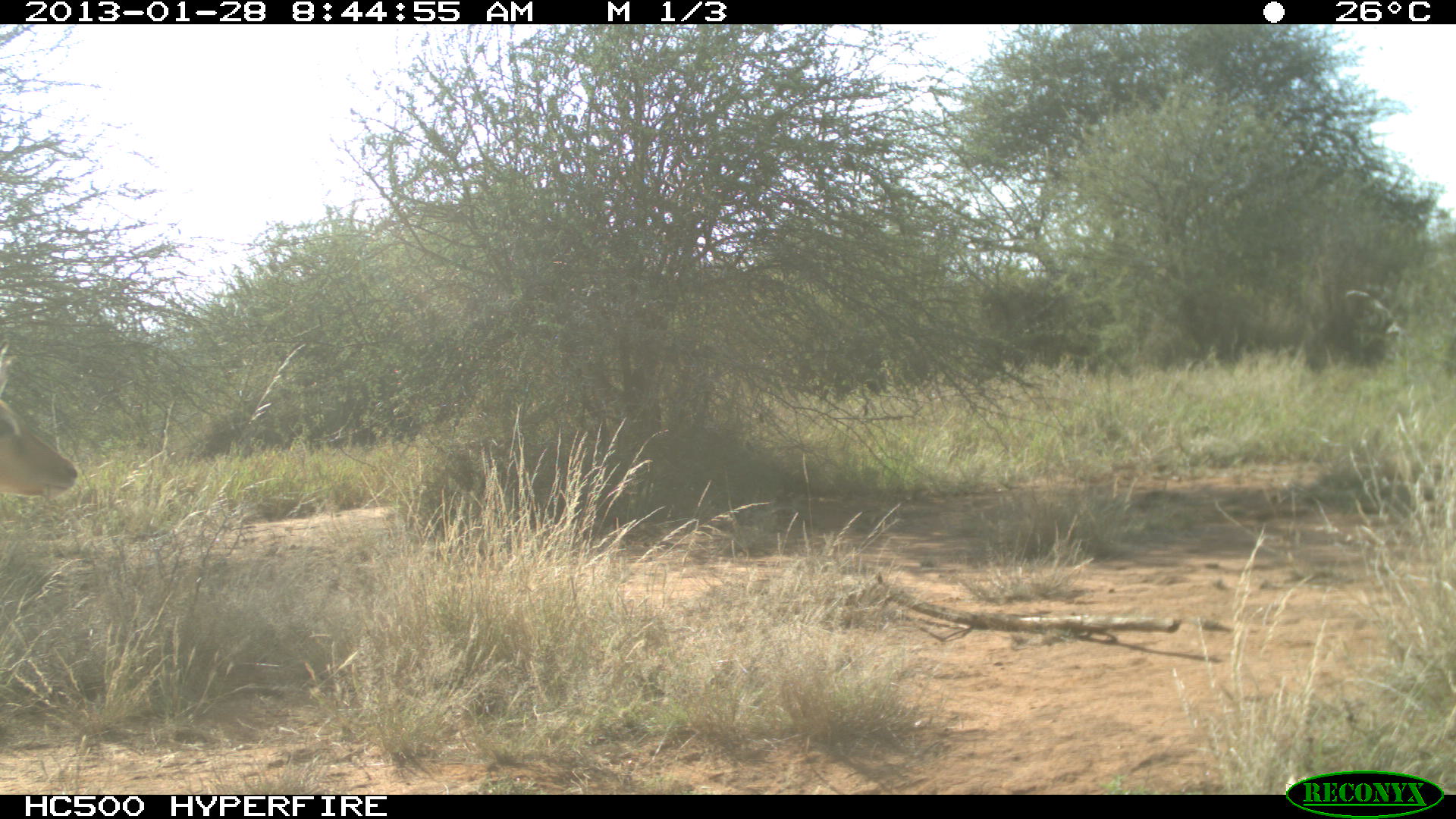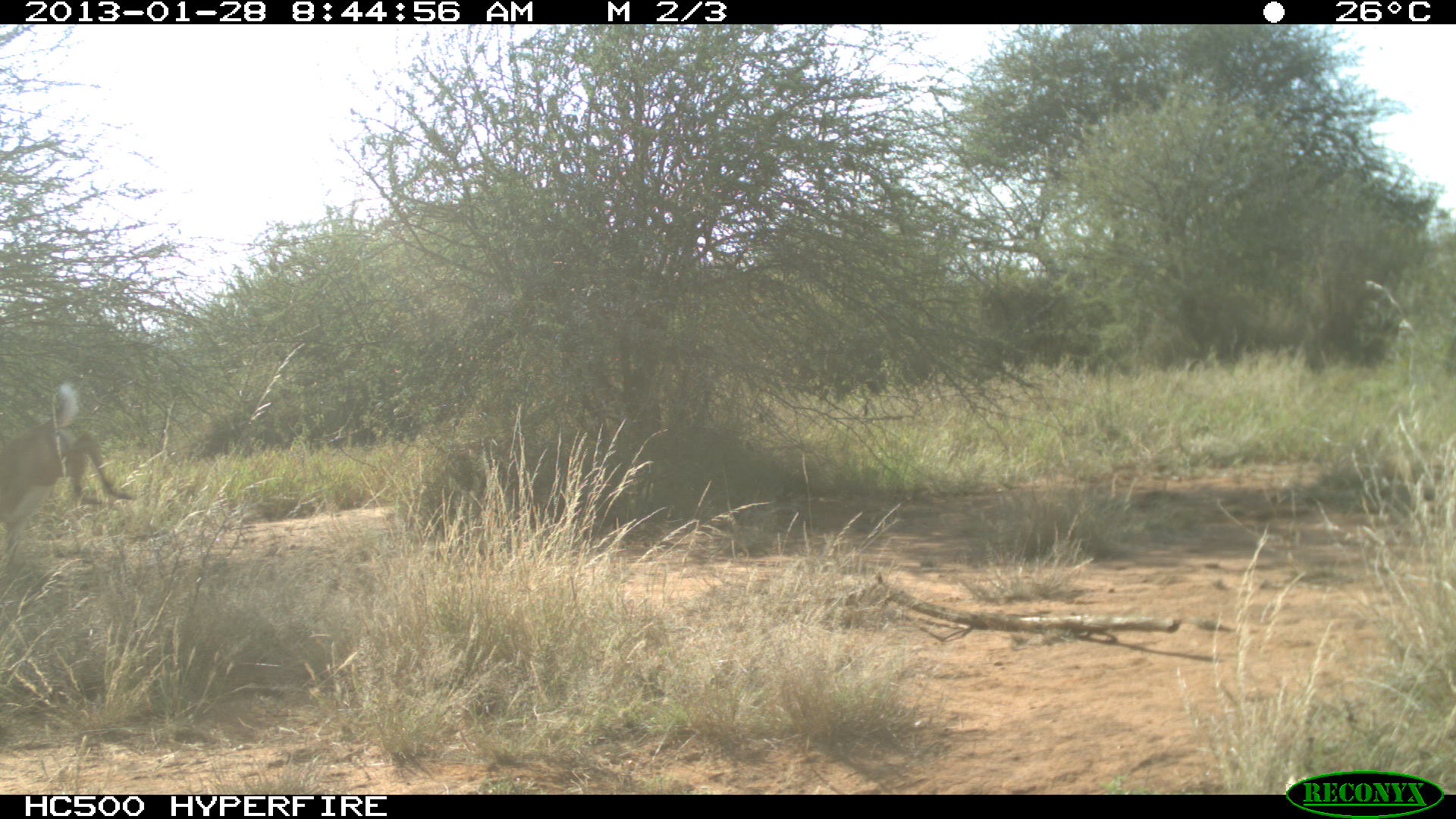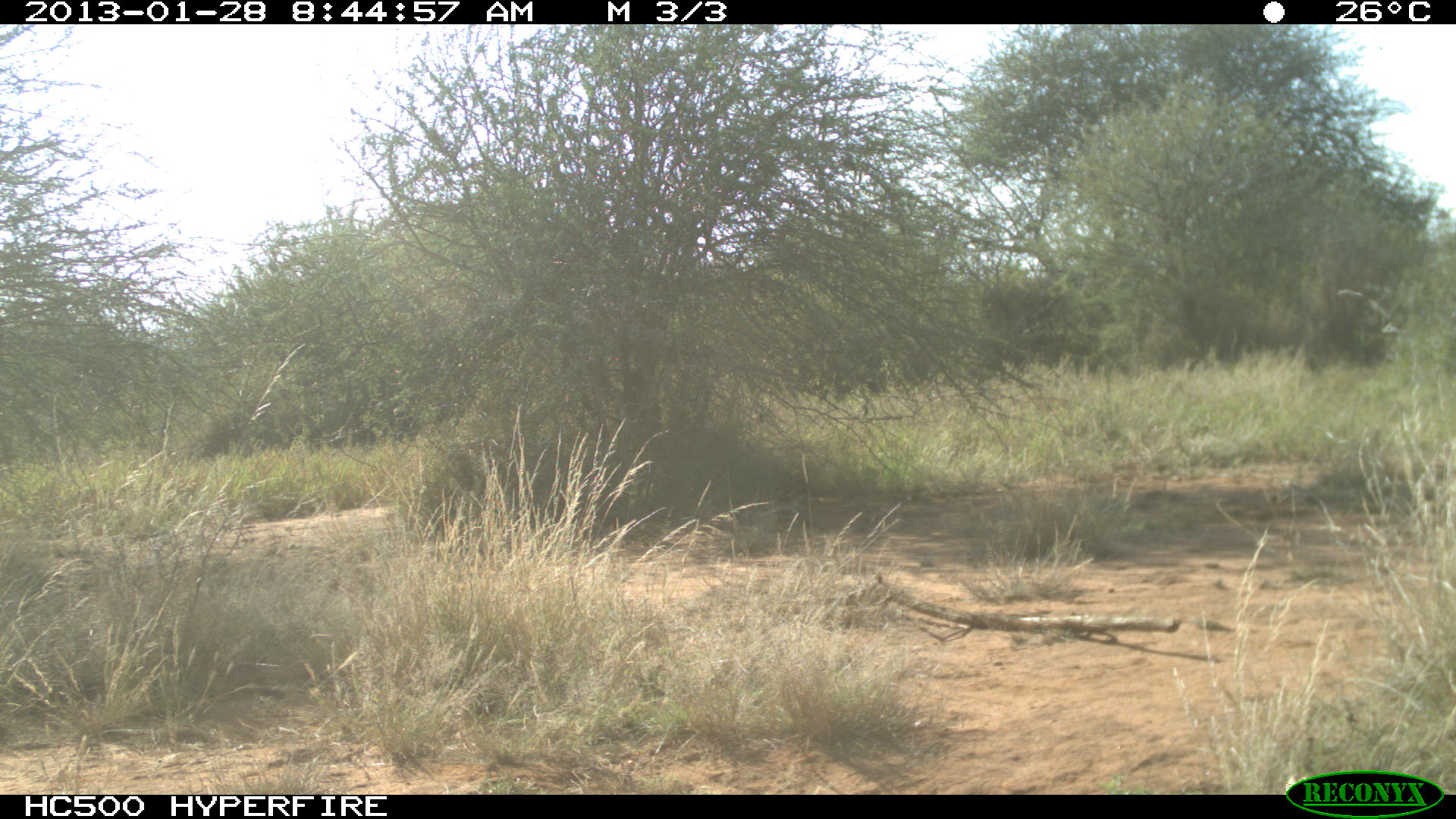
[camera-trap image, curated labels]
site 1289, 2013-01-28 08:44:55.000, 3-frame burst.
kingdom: Animalia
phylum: Chordata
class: Mammalia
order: Artiodactyla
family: Bovidae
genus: Aepyceros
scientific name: Aepyceros melampus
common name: impala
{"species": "Aepyceros melampus (impala)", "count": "1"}